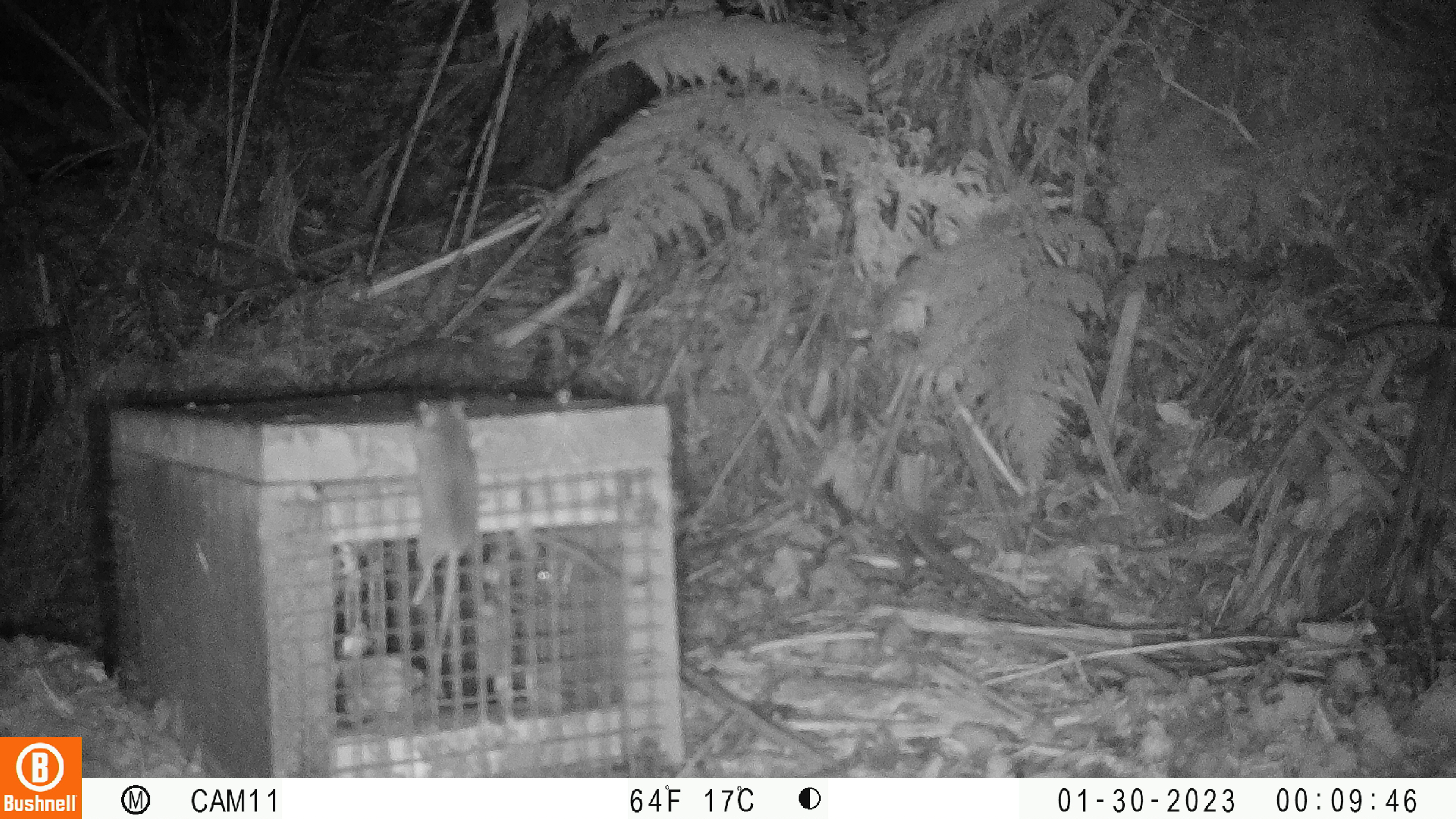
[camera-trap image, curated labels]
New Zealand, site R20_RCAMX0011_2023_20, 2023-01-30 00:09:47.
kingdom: Animalia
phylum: Chordata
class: Mammalia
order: Rodentia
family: Muridae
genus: Mus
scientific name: Mus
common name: mouse